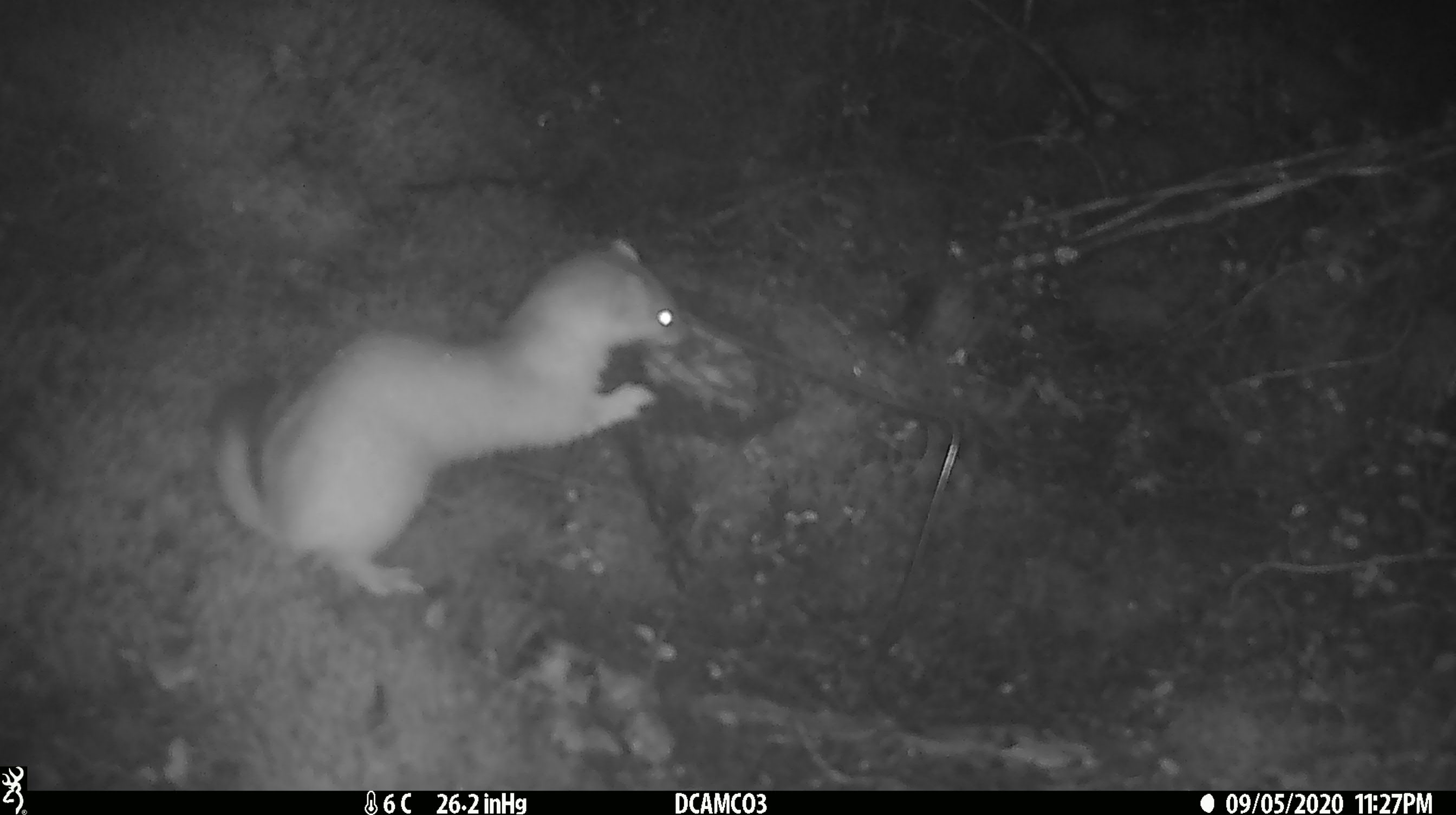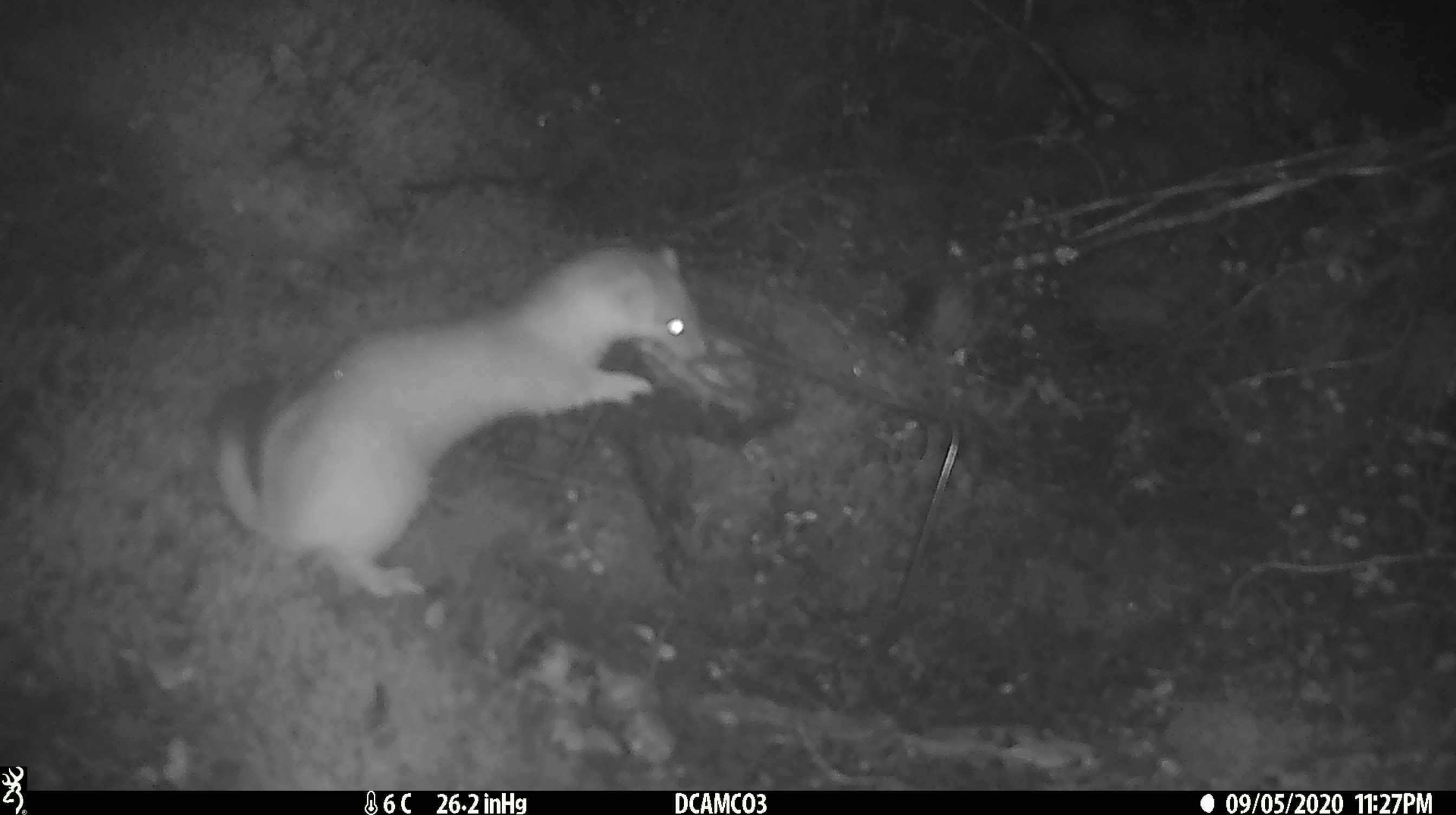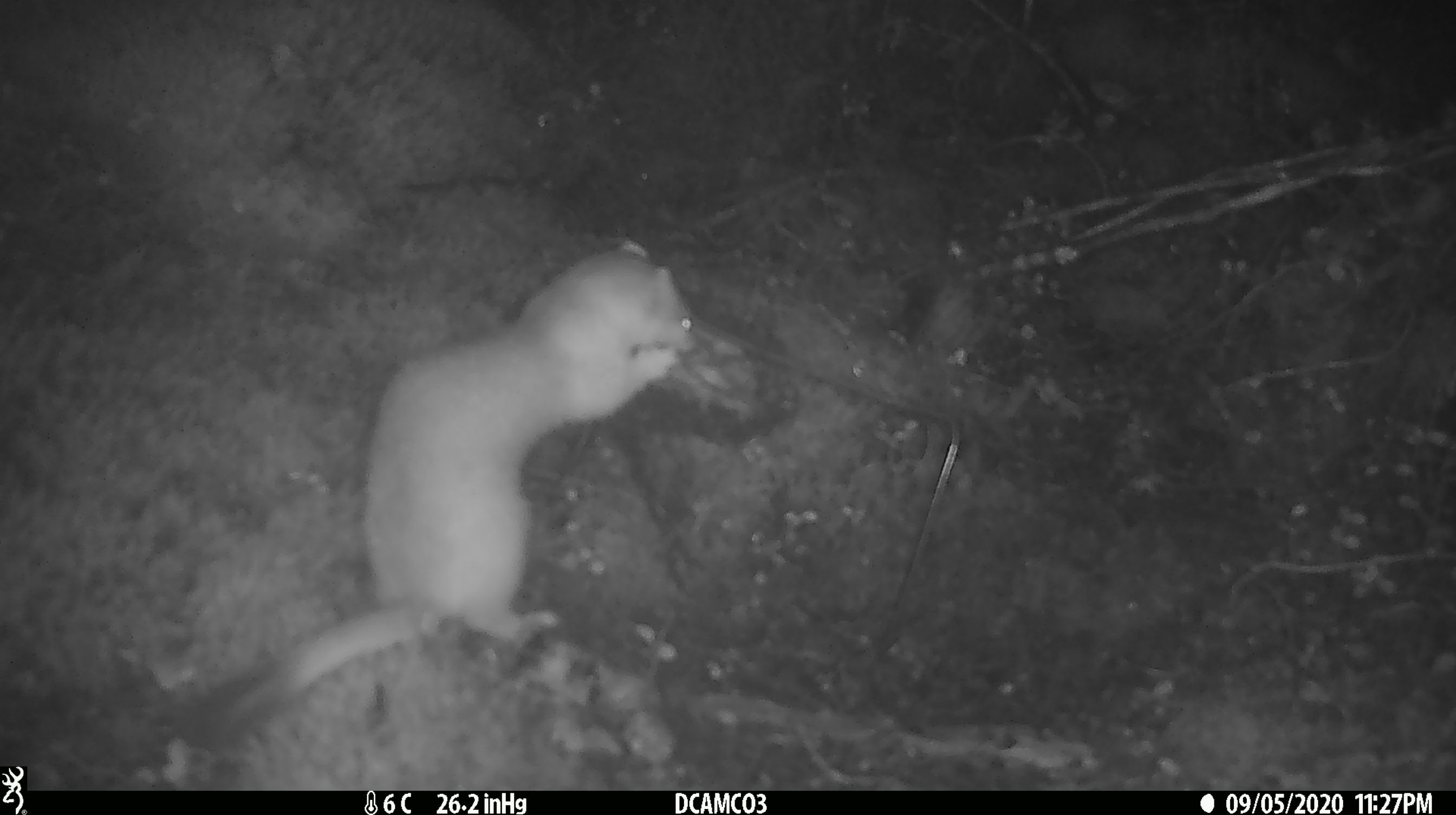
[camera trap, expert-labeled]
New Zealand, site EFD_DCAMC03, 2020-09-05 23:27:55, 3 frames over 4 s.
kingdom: Animalia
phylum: Chordata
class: Mammalia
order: Carnivora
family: Mustelidae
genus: Mustela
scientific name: Mustela erminea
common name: stoat